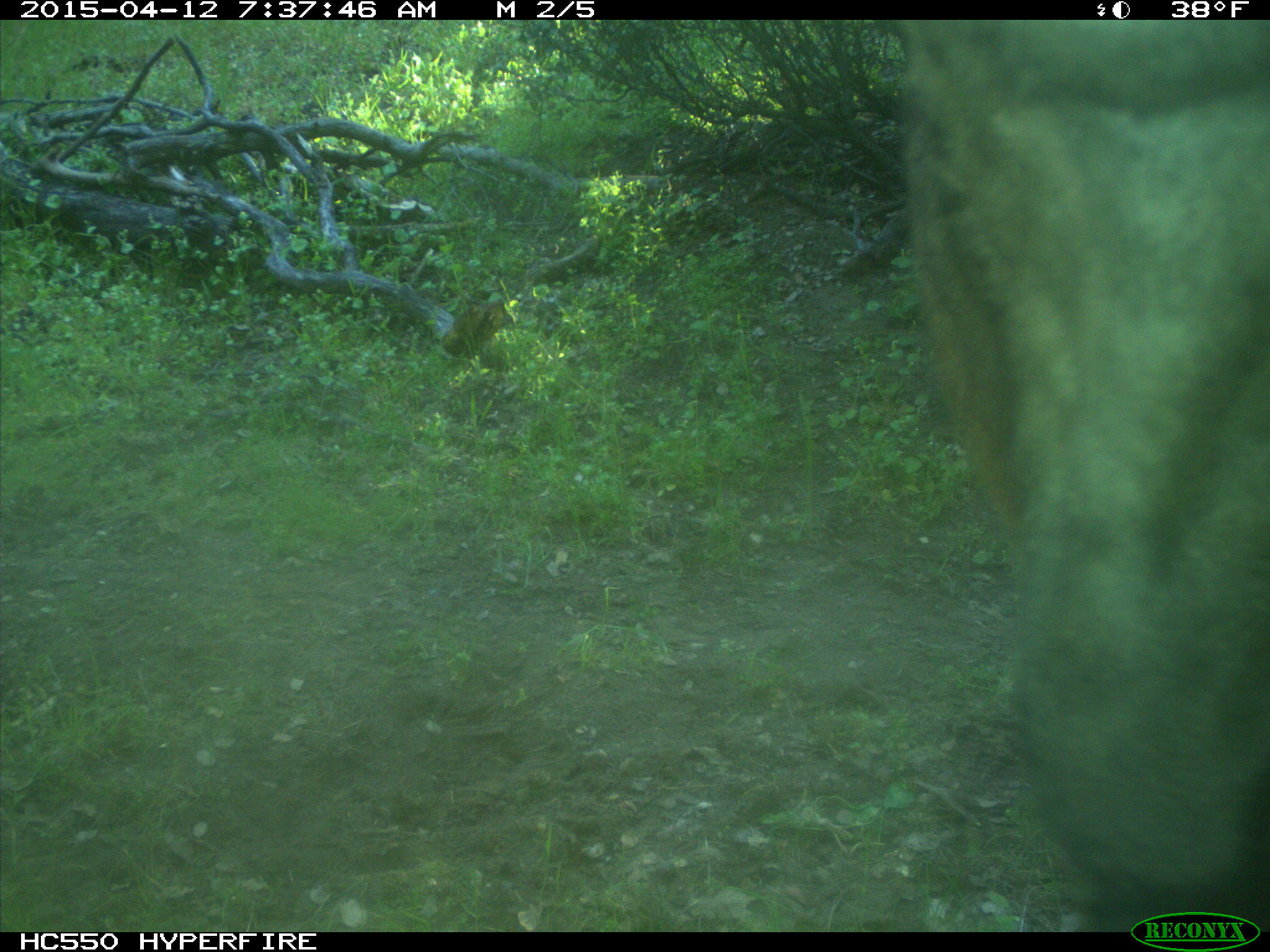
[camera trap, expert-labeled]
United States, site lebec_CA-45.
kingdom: Animalia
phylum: Chordata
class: Mammalia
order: Artiodactyla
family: Bovidae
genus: Bos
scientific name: Bos taurus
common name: domestic cow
Bos taurus (domestic cow).